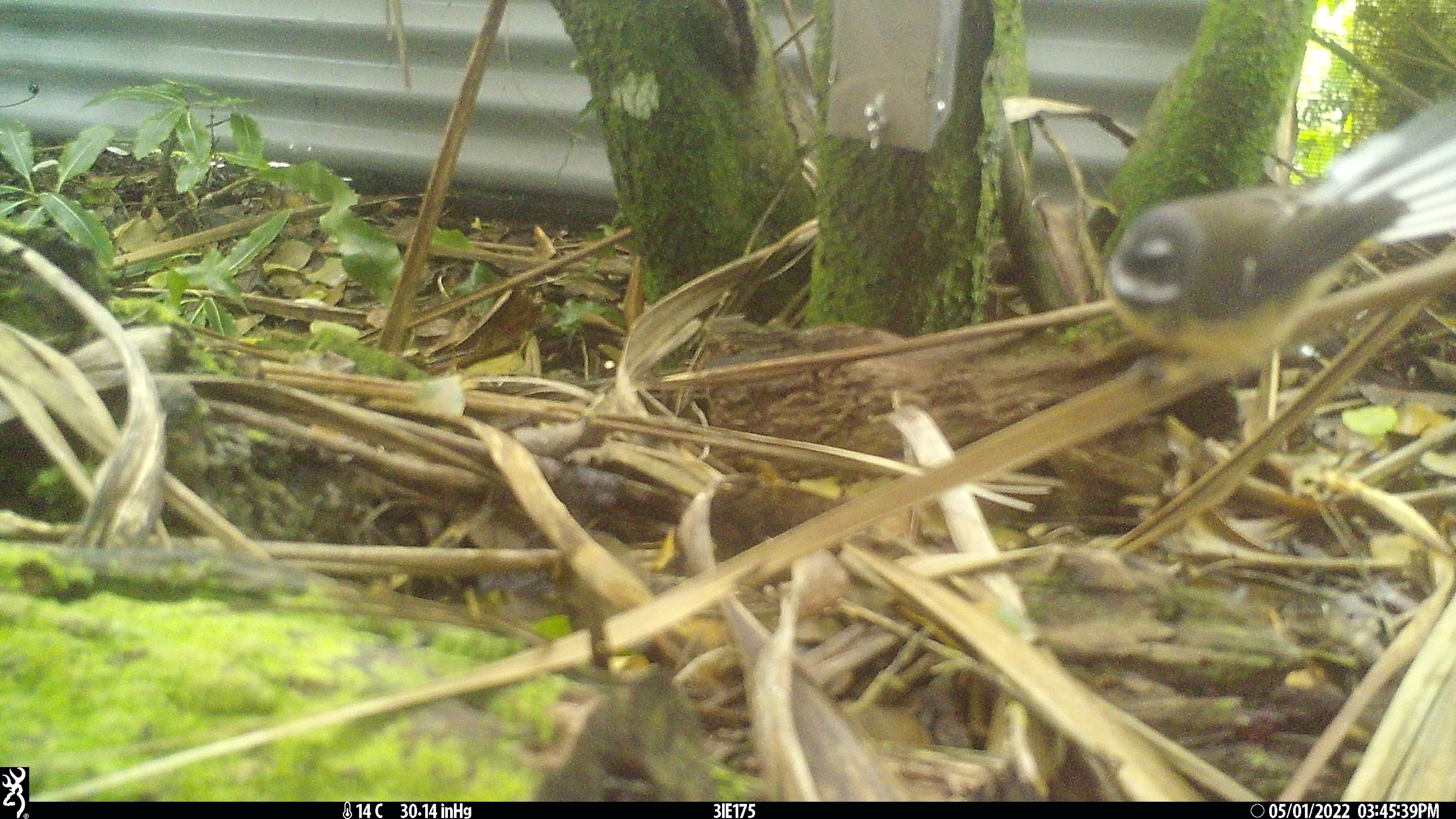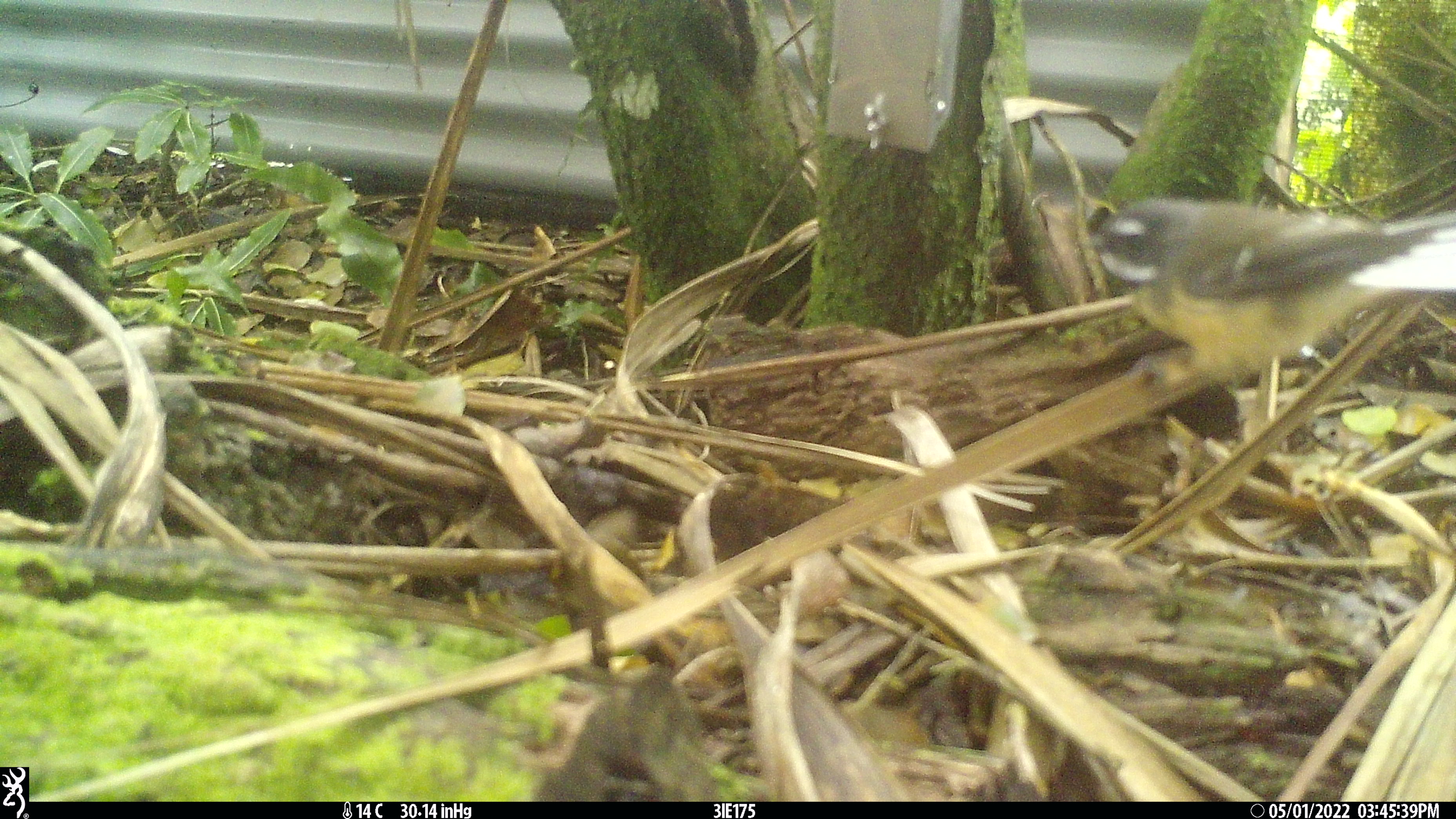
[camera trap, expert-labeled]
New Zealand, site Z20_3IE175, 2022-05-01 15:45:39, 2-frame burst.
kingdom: Animalia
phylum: Chordata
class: Aves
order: Passeriformes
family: Rhipiduridae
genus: Rhipidura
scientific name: Rhipidura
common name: fantails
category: fantail